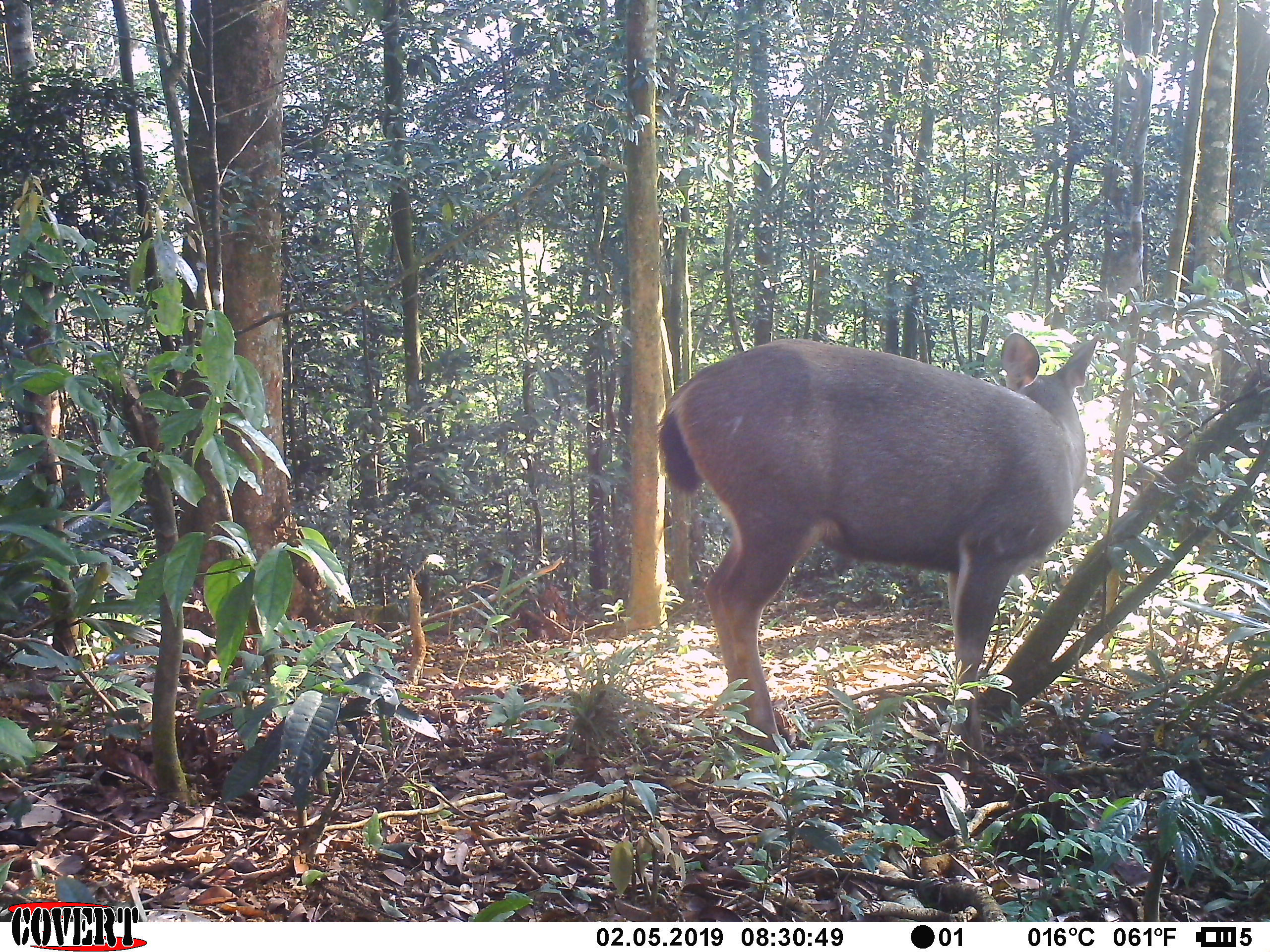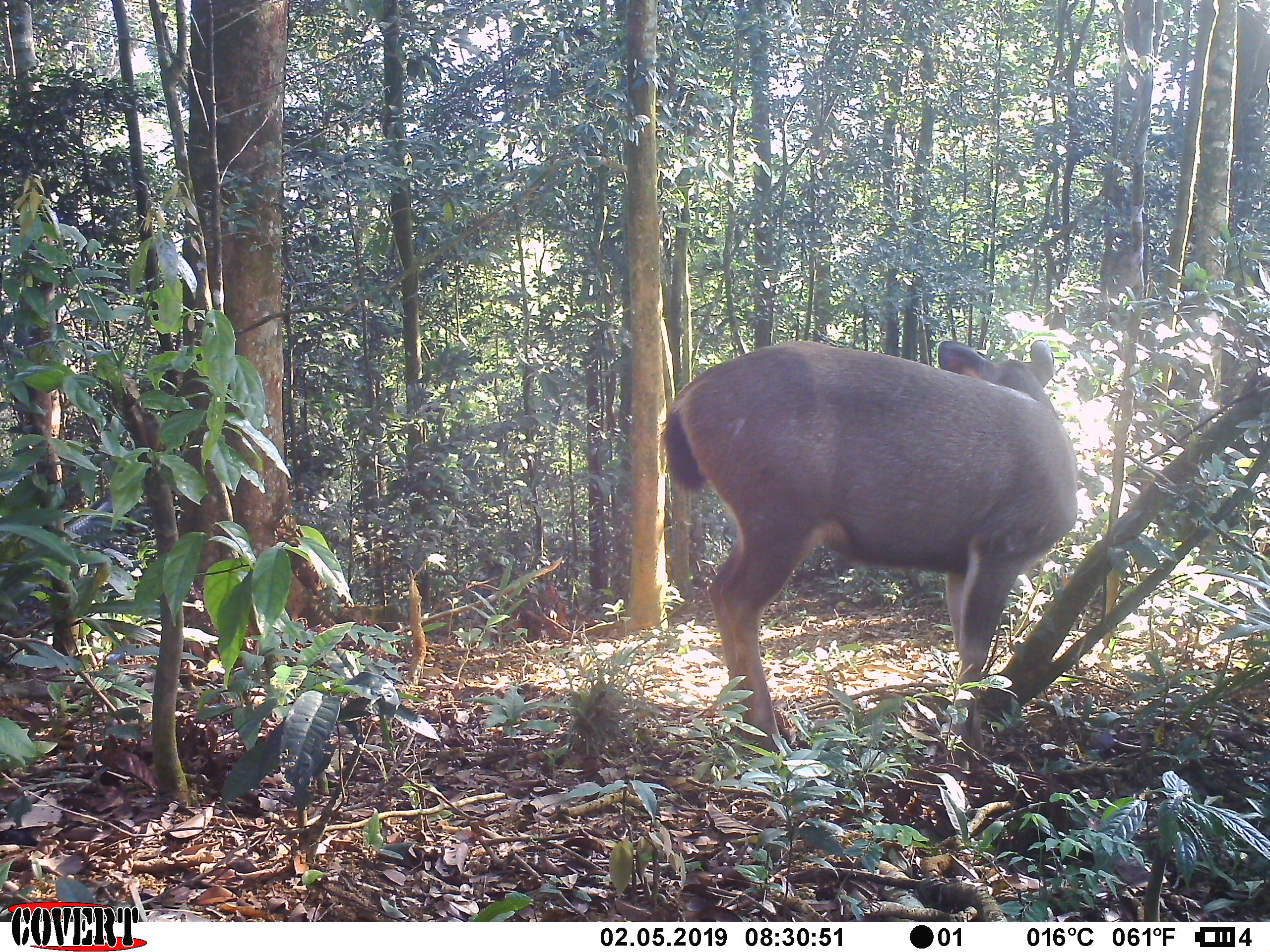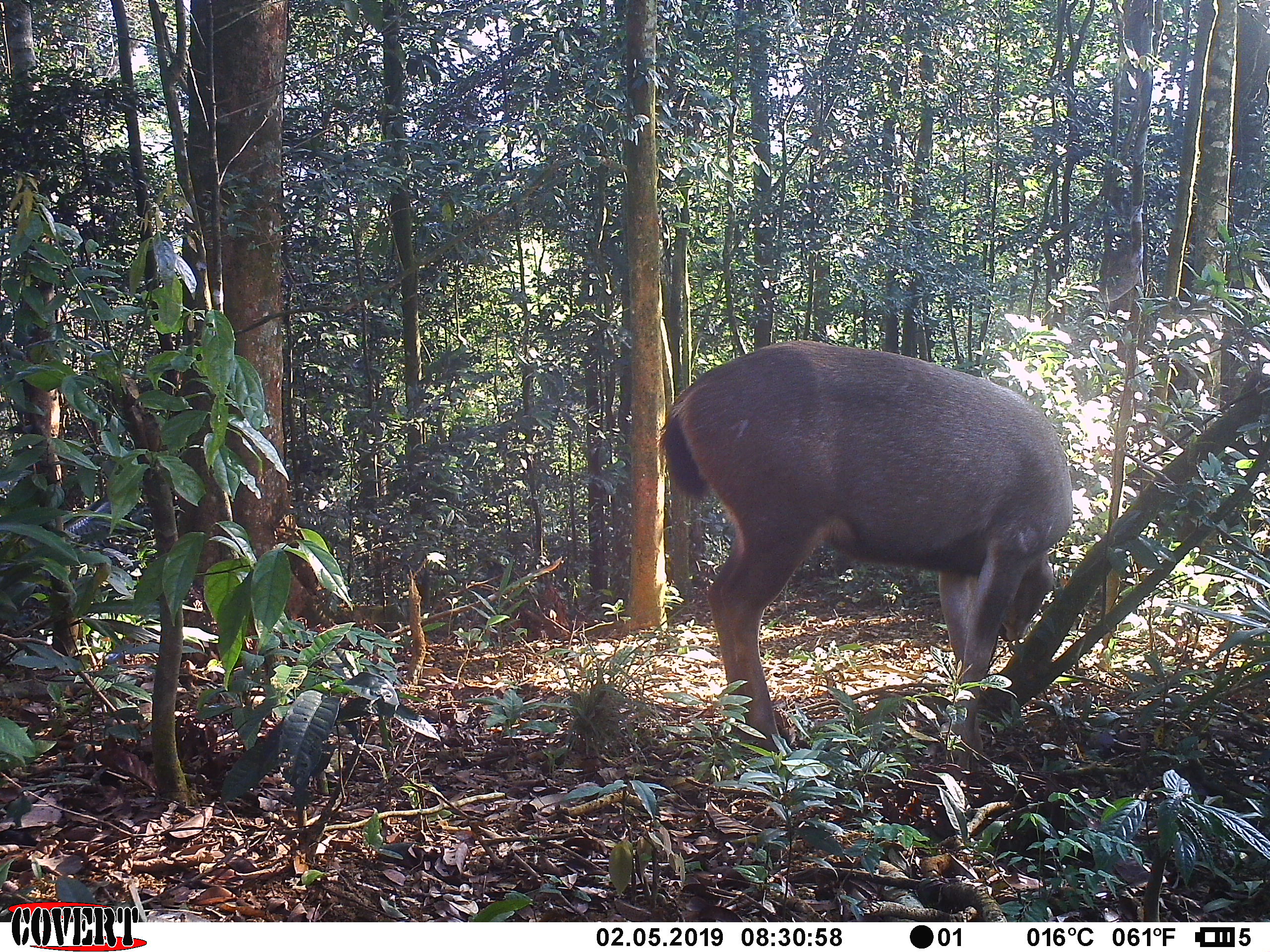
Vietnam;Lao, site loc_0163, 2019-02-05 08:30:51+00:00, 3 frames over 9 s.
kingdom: Animalia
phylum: Chordata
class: Mammalia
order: Artiodactyla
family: Cervidae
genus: Rusa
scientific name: Rusa unicolor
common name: sambar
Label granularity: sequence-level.